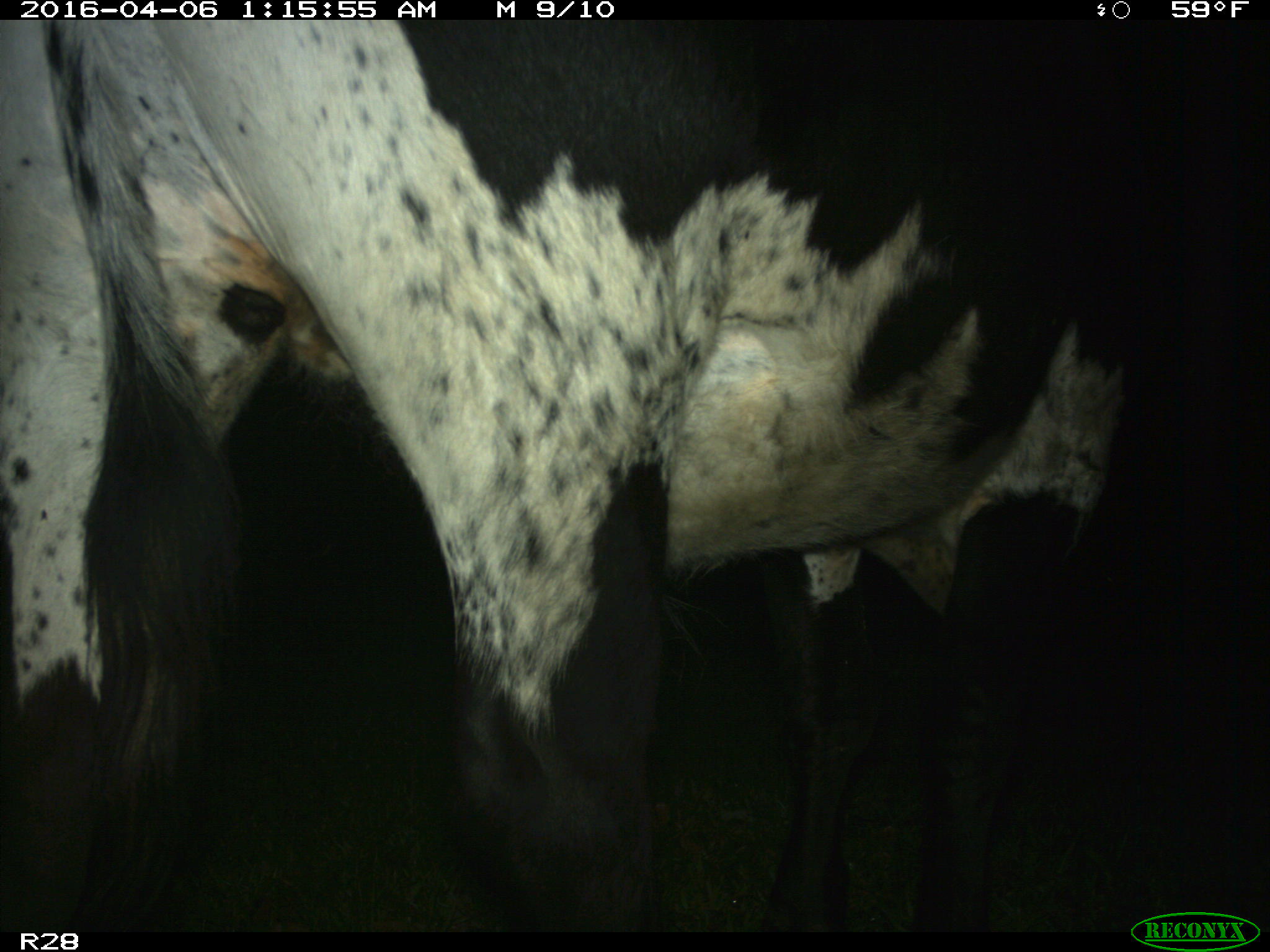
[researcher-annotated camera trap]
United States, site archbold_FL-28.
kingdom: Animalia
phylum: Chordata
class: Mammalia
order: Artiodactyla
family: Bovidae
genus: Bos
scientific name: Bos taurus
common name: domestic cow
Bos taurus (domestic cow).